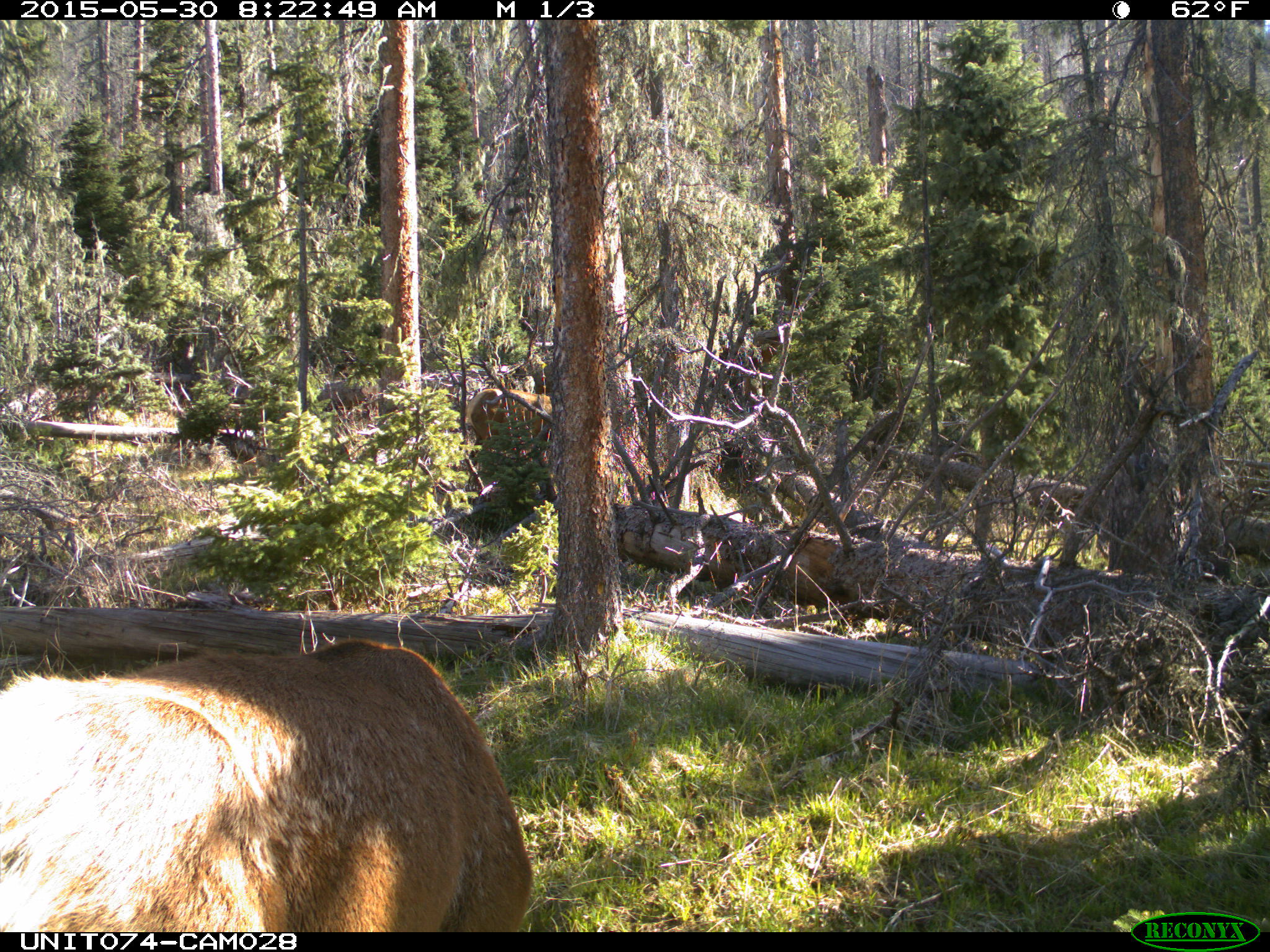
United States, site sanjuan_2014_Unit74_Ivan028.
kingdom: Animalia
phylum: Chordata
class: Mammalia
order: Artiodactyla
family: Cervidae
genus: Cervus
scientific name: Cervus elaphus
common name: red deer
Cervus elaphus (red deer).